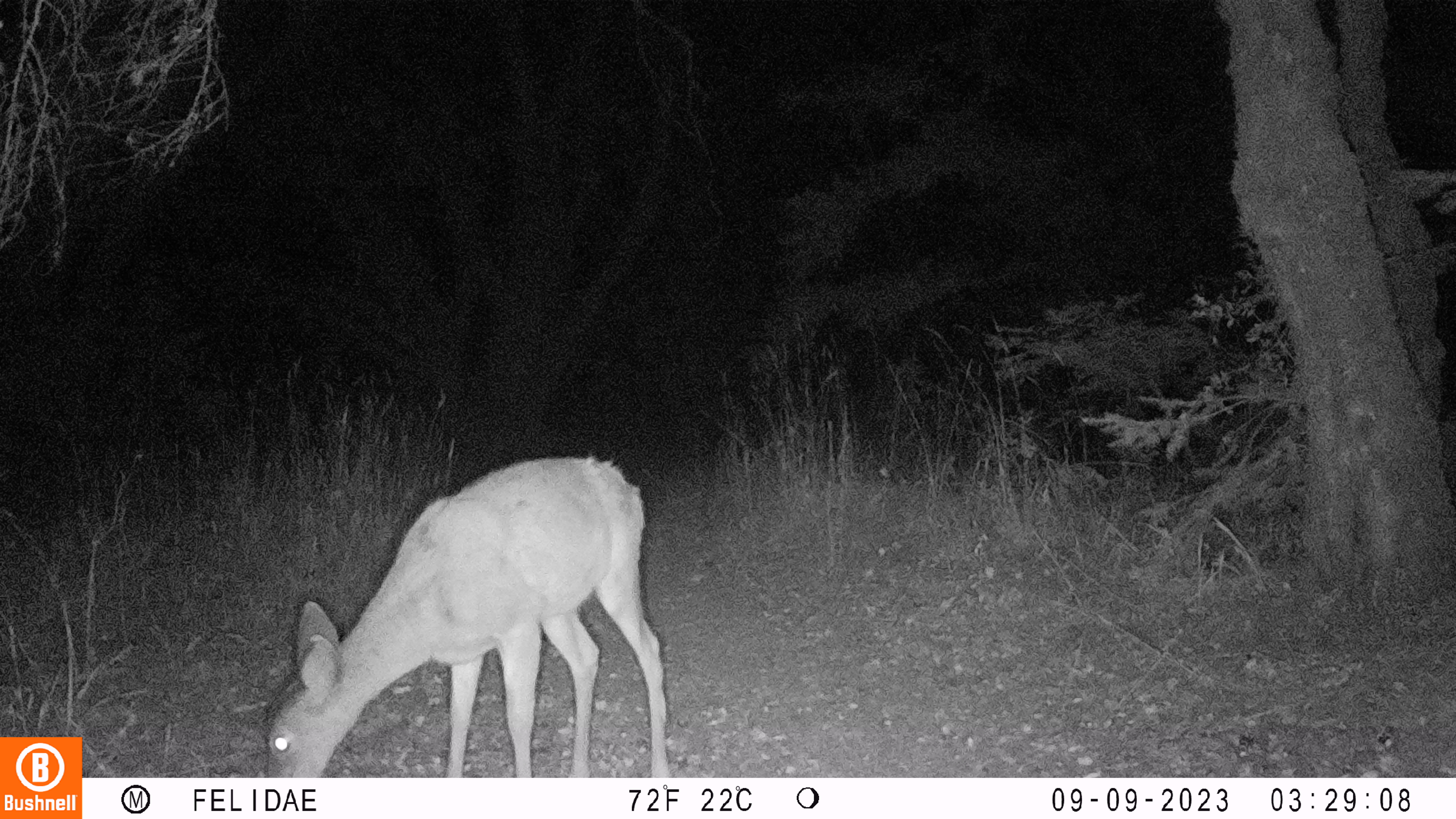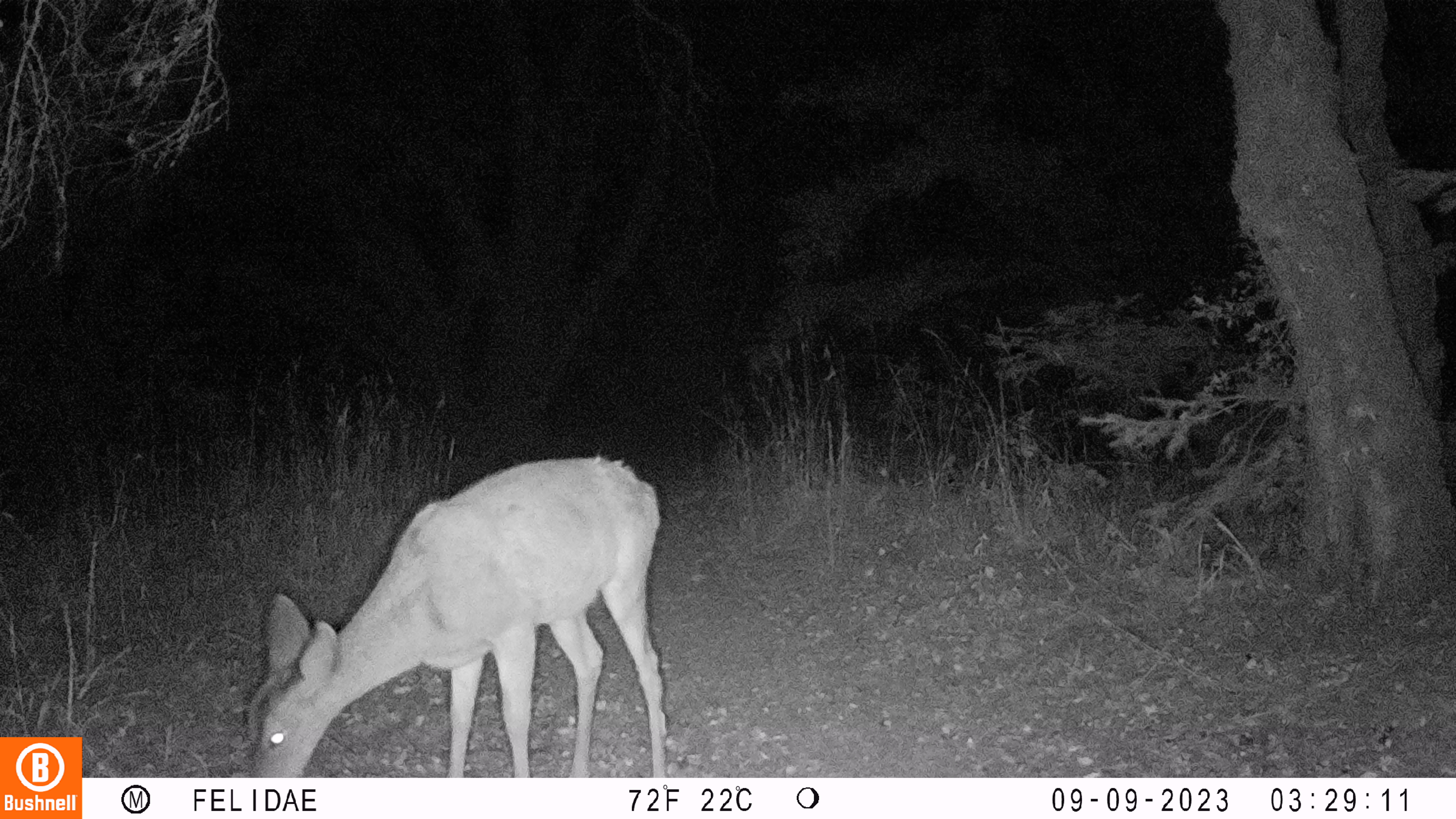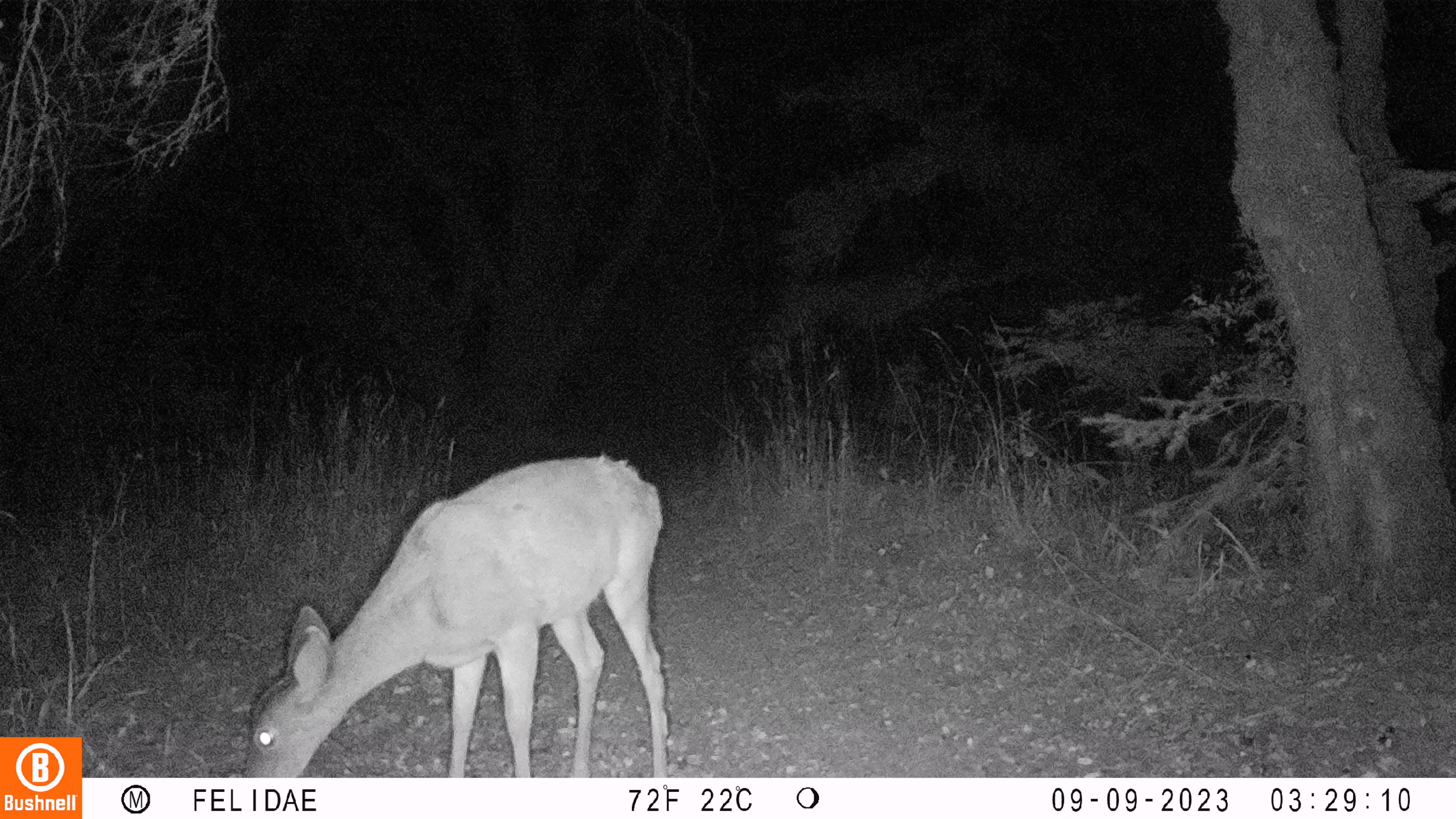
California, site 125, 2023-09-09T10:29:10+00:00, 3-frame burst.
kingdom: Animalia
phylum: Chordata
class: Mammalia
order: Artiodactyla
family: Cervidae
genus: Odocoileus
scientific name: Odocoileus hemionus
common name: mule deer